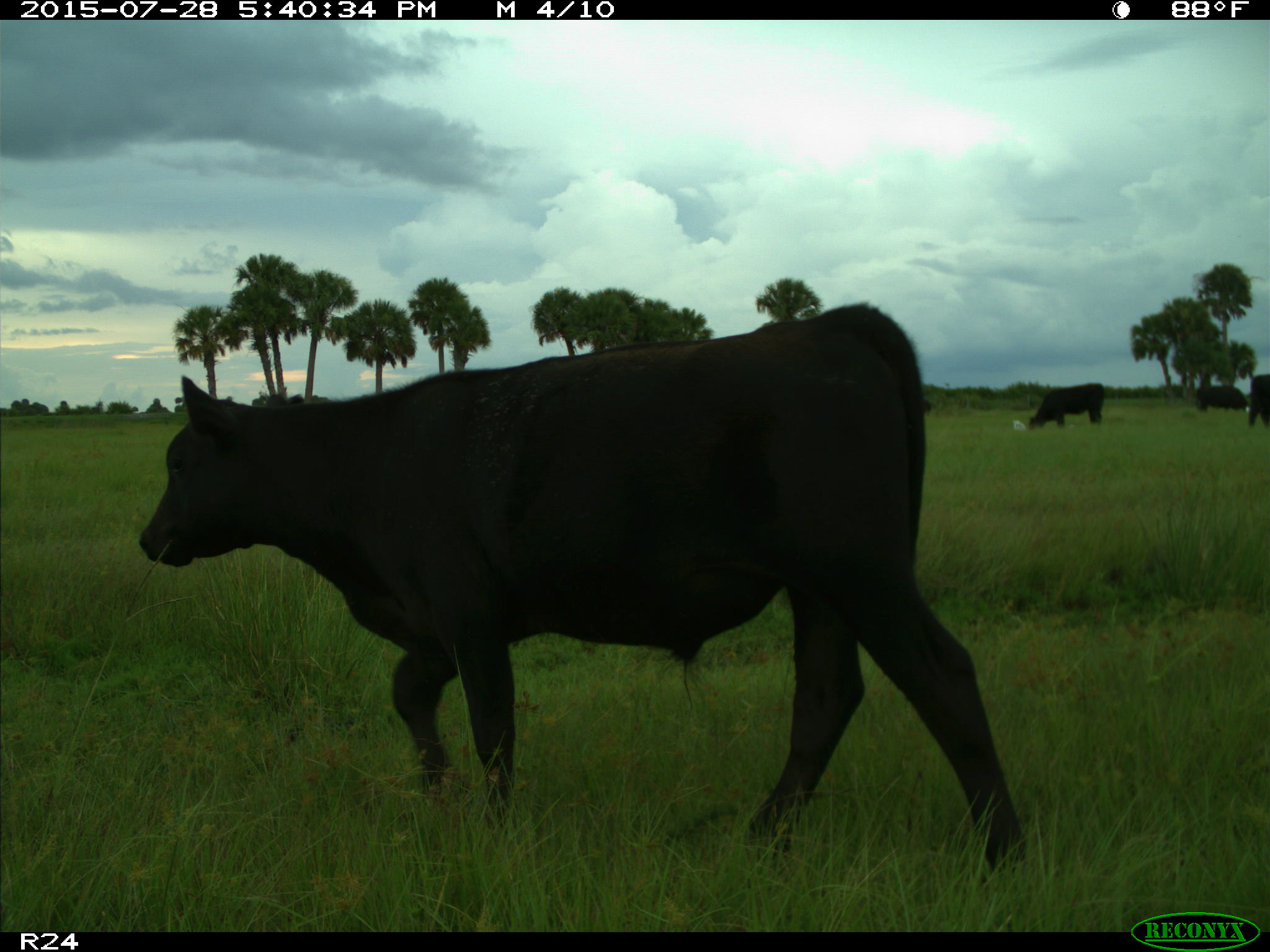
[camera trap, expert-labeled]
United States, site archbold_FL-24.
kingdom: Animalia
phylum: Chordata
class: Mammalia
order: Artiodactyla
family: Bovidae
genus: Bos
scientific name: Bos taurus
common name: domestic cow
Bos taurus (domestic cow).